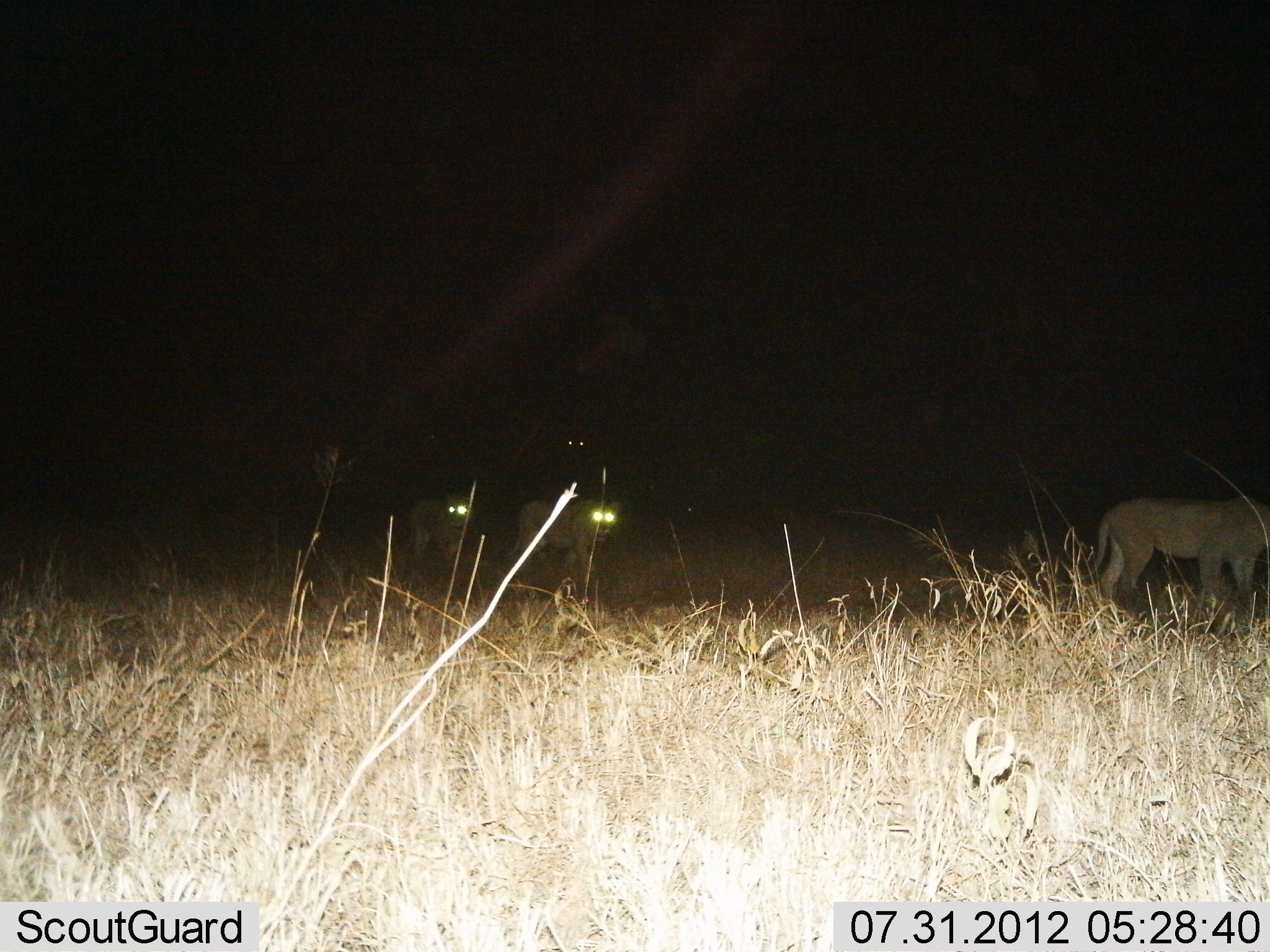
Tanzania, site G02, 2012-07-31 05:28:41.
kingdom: Animalia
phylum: Chordata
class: Mammalia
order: Carnivora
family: Felidae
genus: Panthera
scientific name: Panthera leo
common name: lion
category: lionfemale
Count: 3.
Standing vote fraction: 20%.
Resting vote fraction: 0%.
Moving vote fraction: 80%.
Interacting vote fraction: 0%.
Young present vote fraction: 0%.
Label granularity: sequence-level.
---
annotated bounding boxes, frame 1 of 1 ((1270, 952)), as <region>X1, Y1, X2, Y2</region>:
animal: <region>1067, 495, 1270, 639</region>; <region>496, 492, 625, 605</region>; <region>412, 487, 482, 576</region>; <region>537, 422, 600, 487</region>